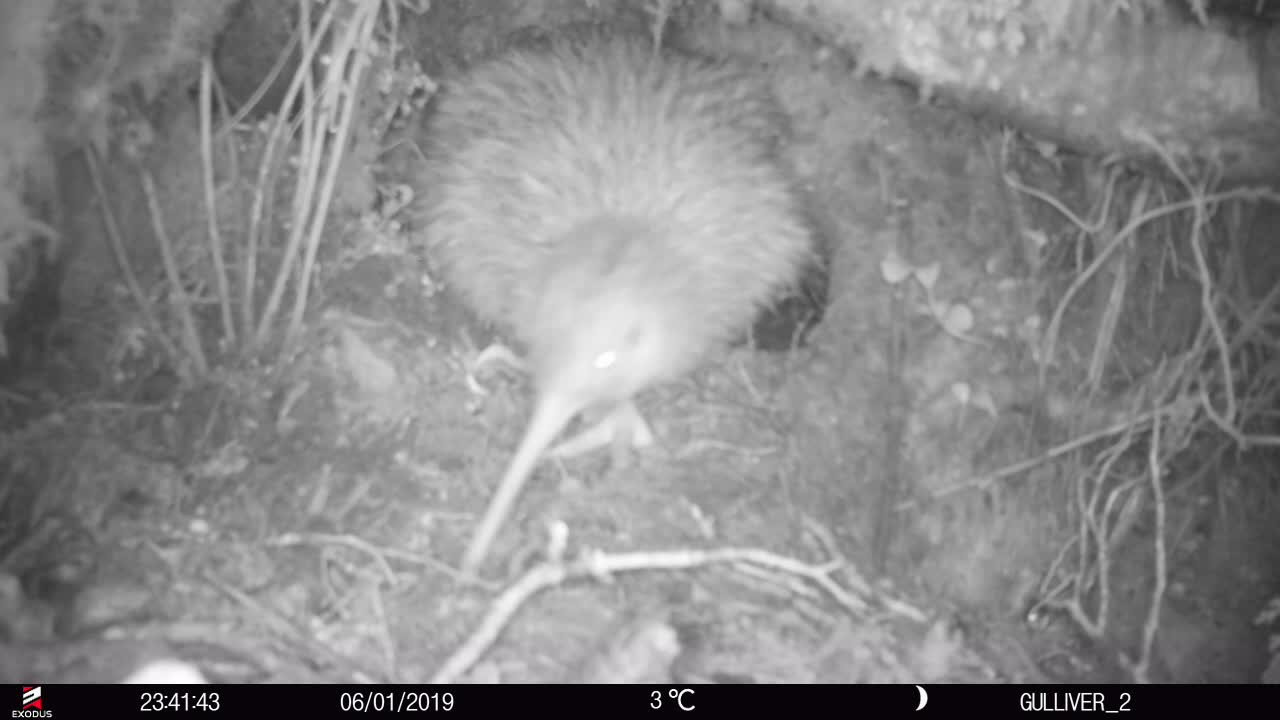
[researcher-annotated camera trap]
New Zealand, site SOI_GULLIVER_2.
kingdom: Animalia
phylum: Chordata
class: Aves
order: Apterygiformes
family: Apterygidae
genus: Apteryx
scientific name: Apteryx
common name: kiwi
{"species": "kiwi (Apteryx)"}